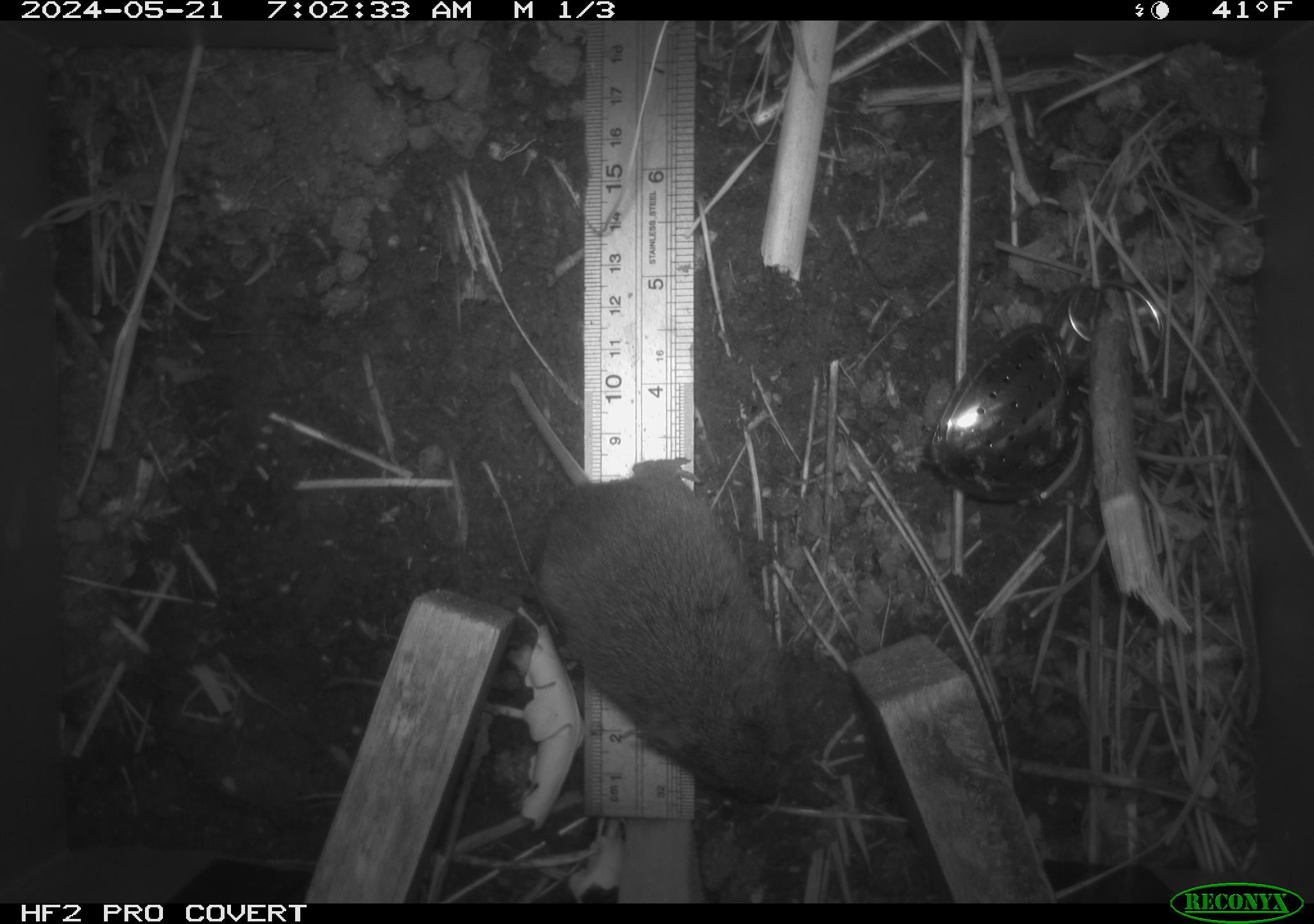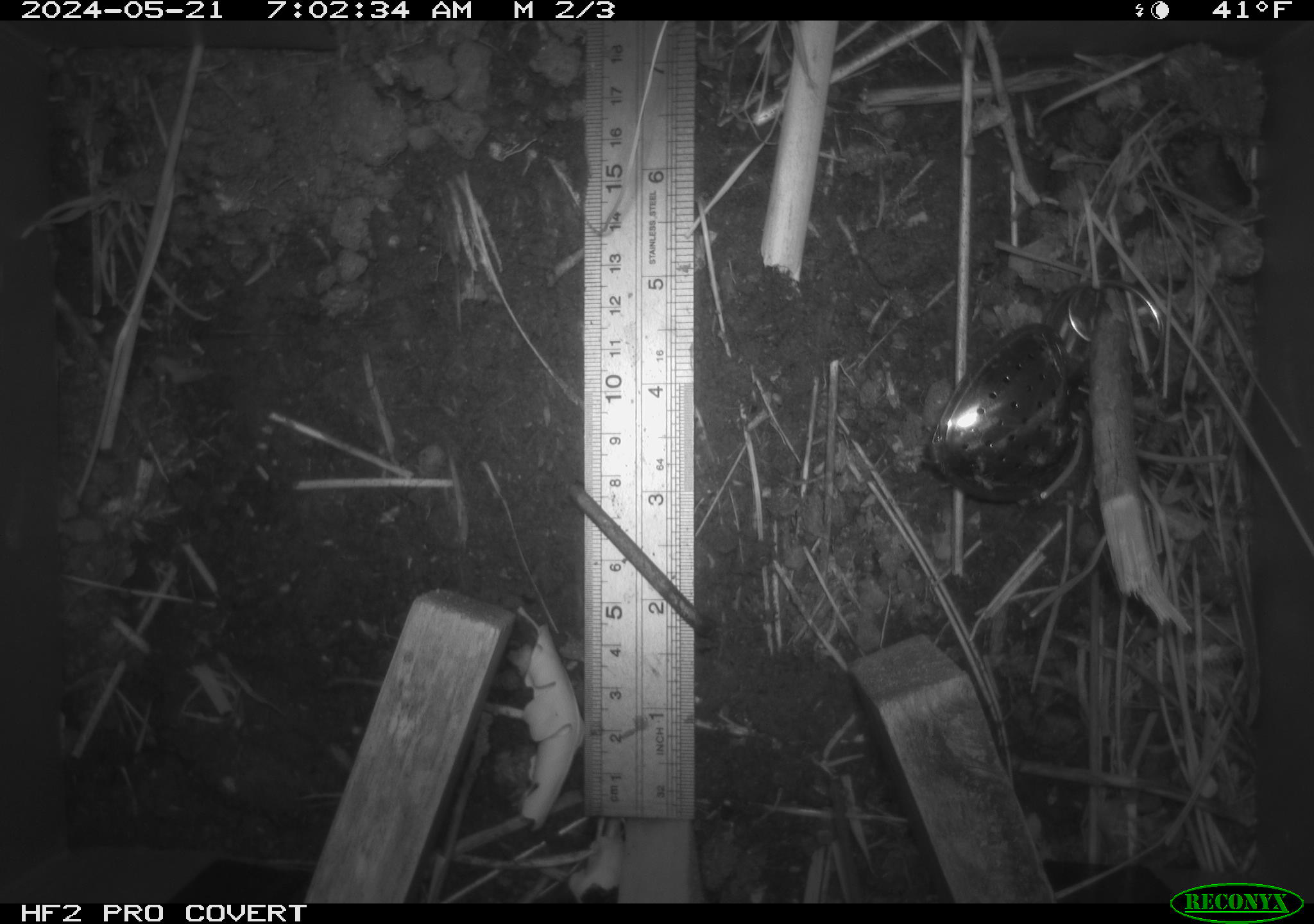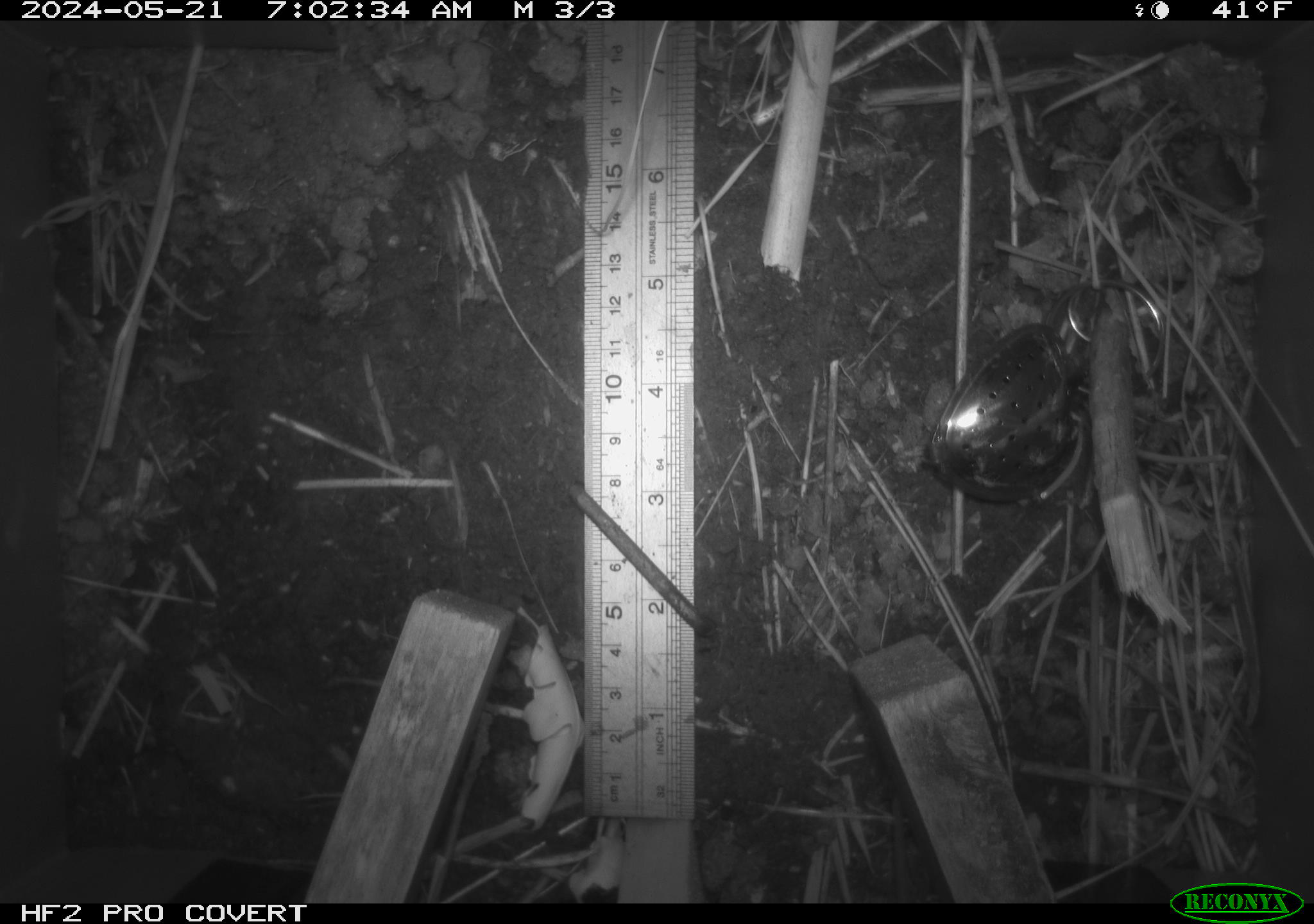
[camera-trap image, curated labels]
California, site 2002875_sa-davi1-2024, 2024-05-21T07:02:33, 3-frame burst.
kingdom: Animalia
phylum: Chordata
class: Mammalia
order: Rodentia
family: Cricetidae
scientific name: Arvicolinae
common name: voles, lemmings, and muskrats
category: arvicolinae subfamily